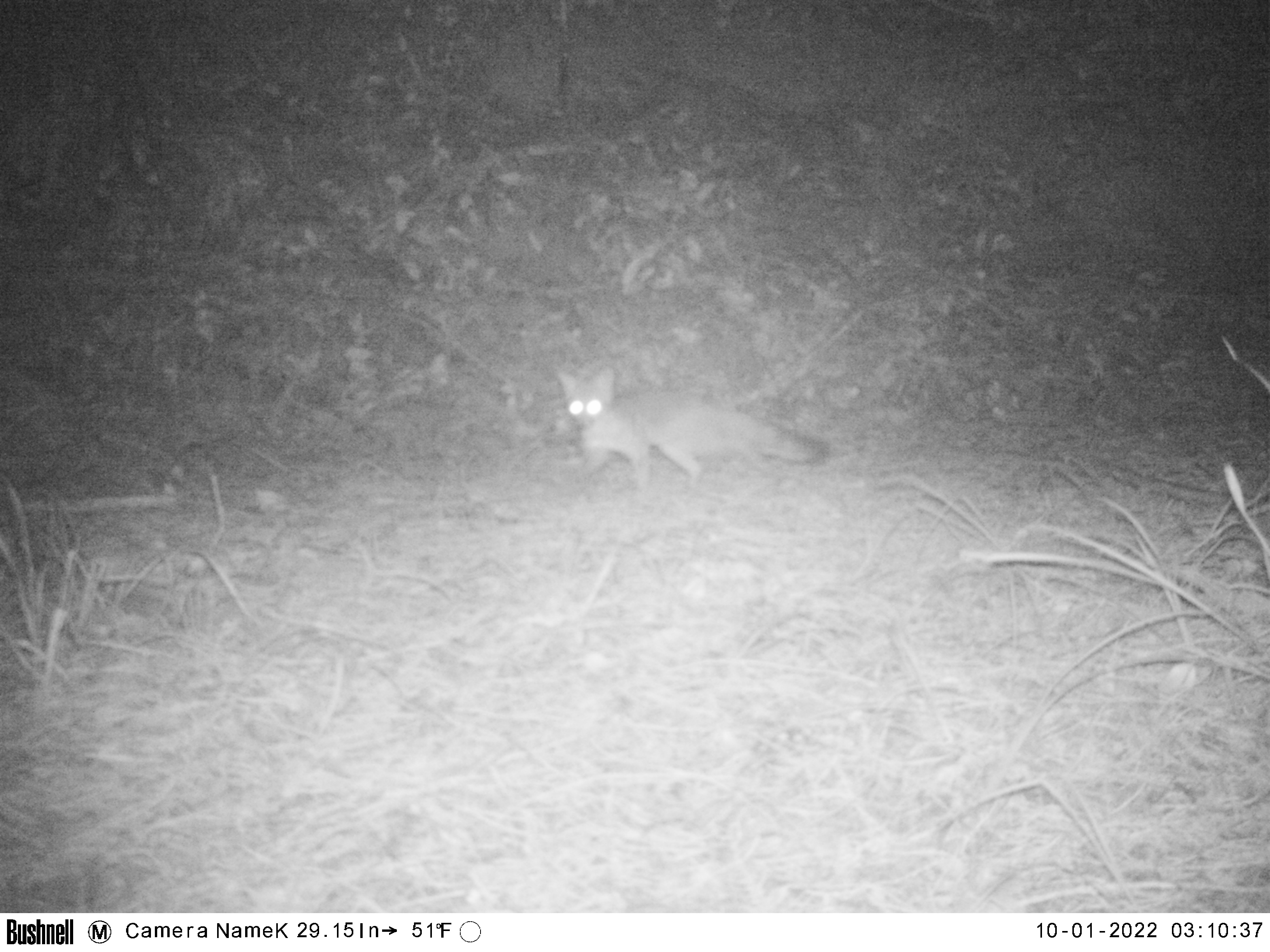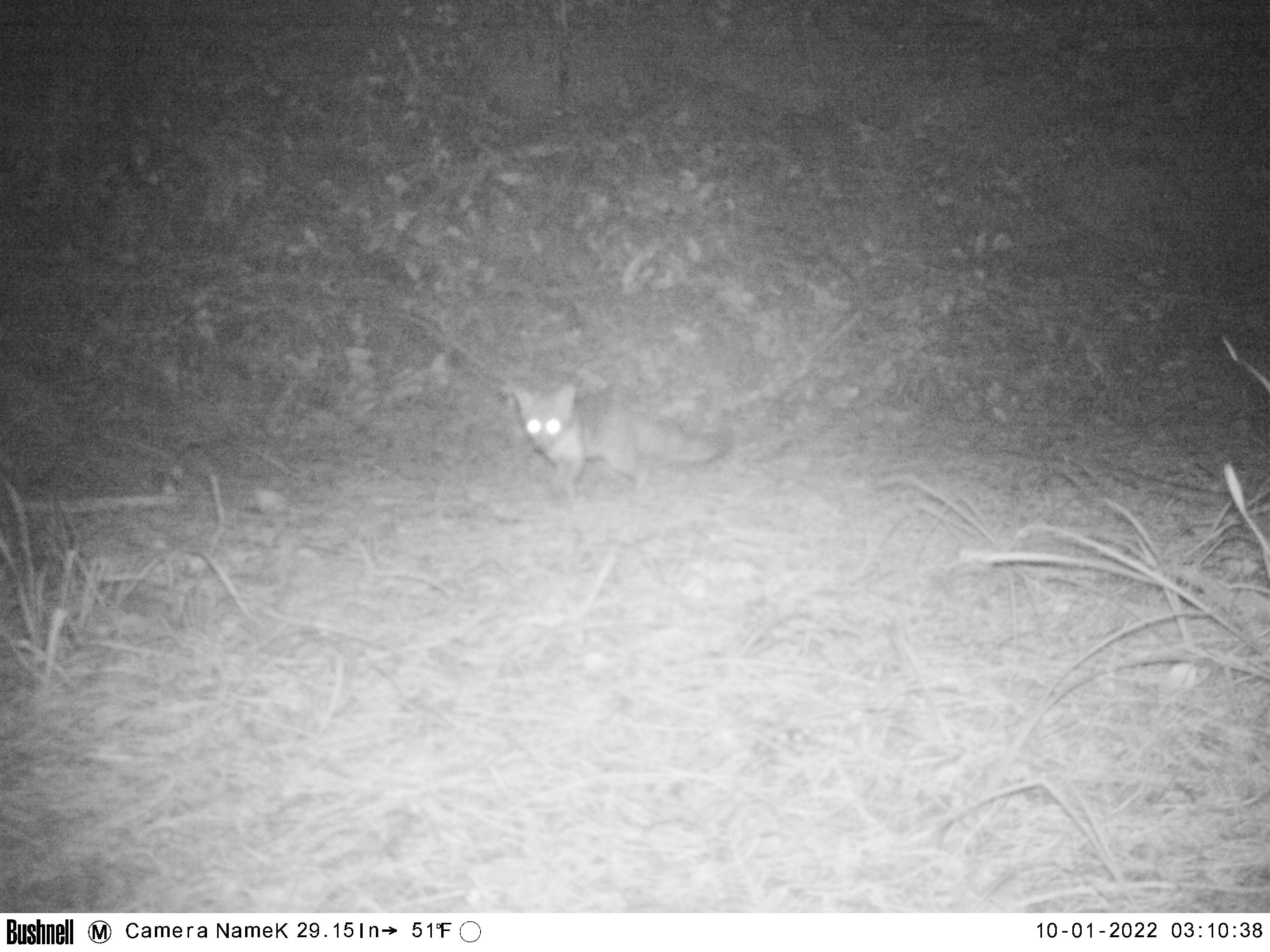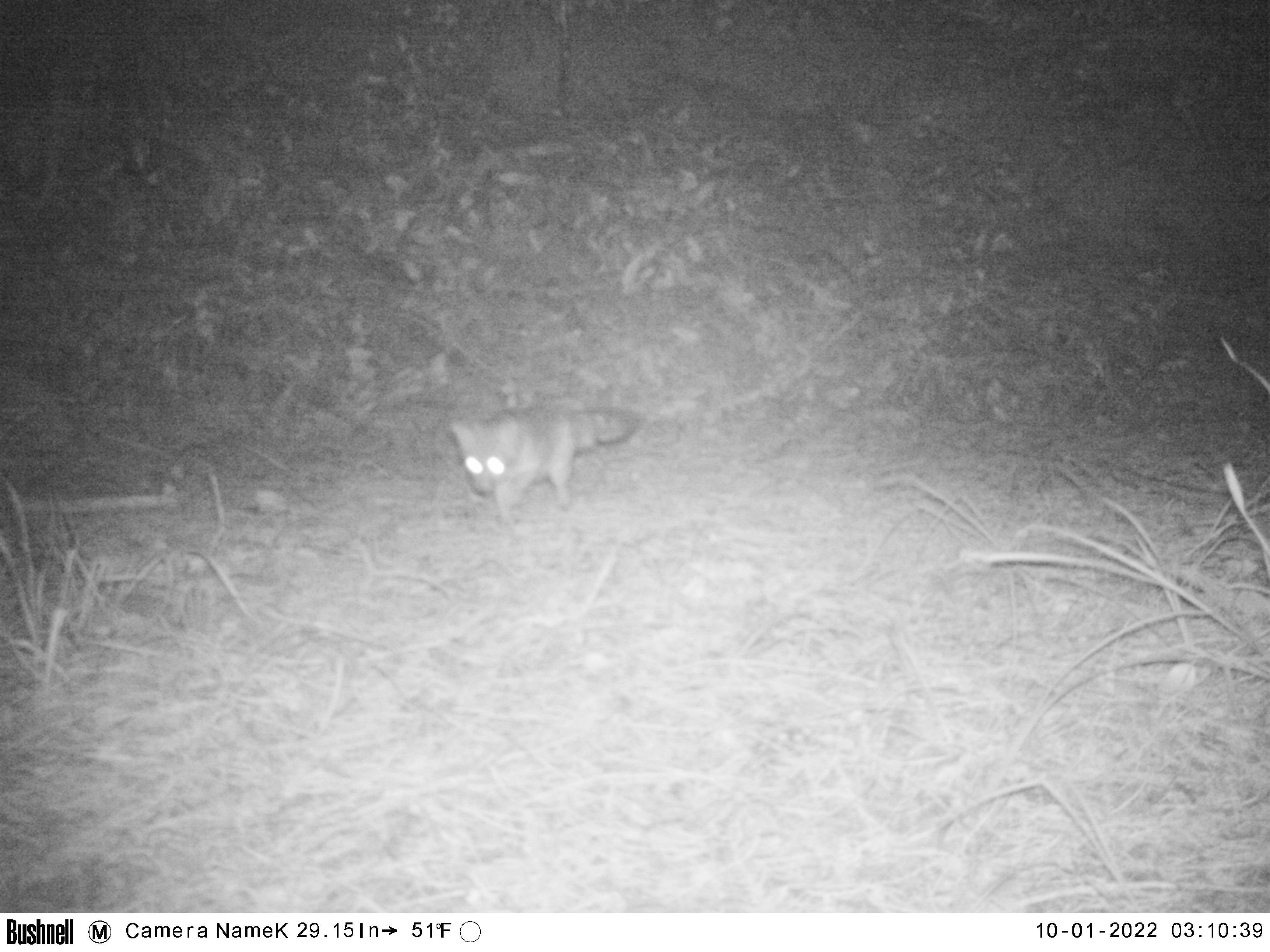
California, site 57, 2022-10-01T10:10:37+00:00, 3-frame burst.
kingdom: Animalia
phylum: Chordata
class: Mammalia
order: Carnivora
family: Canidae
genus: Urocyon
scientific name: Urocyon cinereoargenteus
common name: gray fox